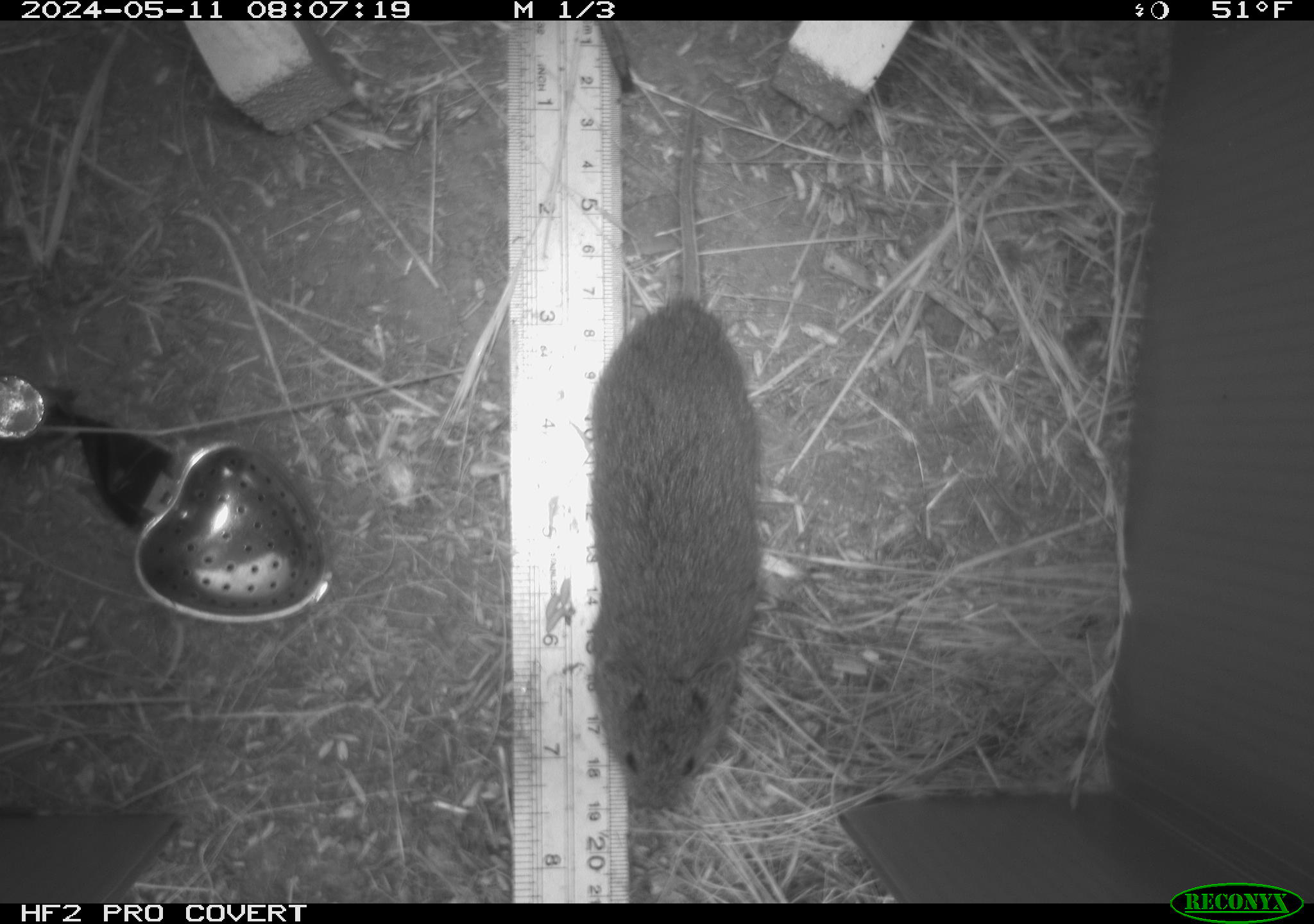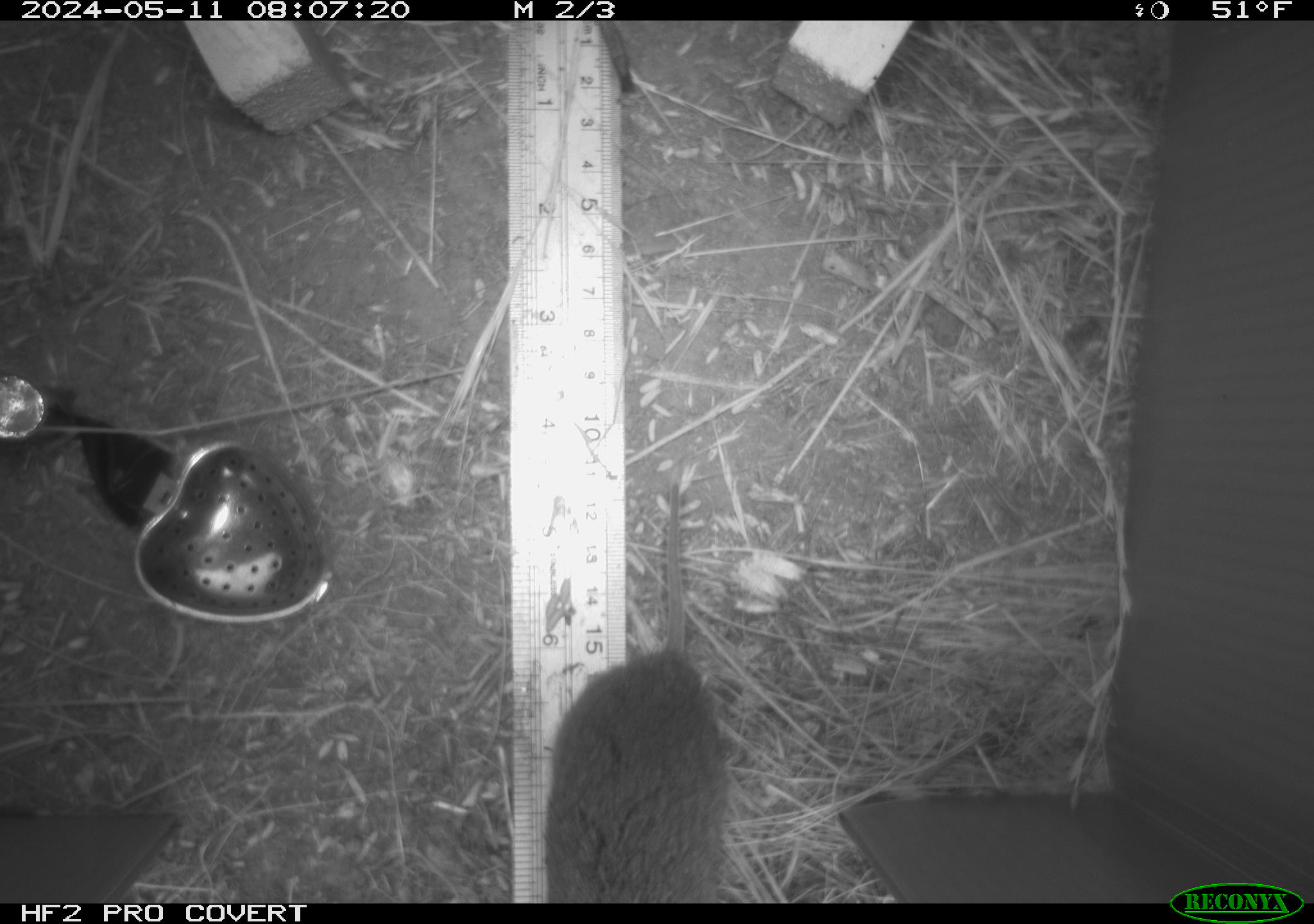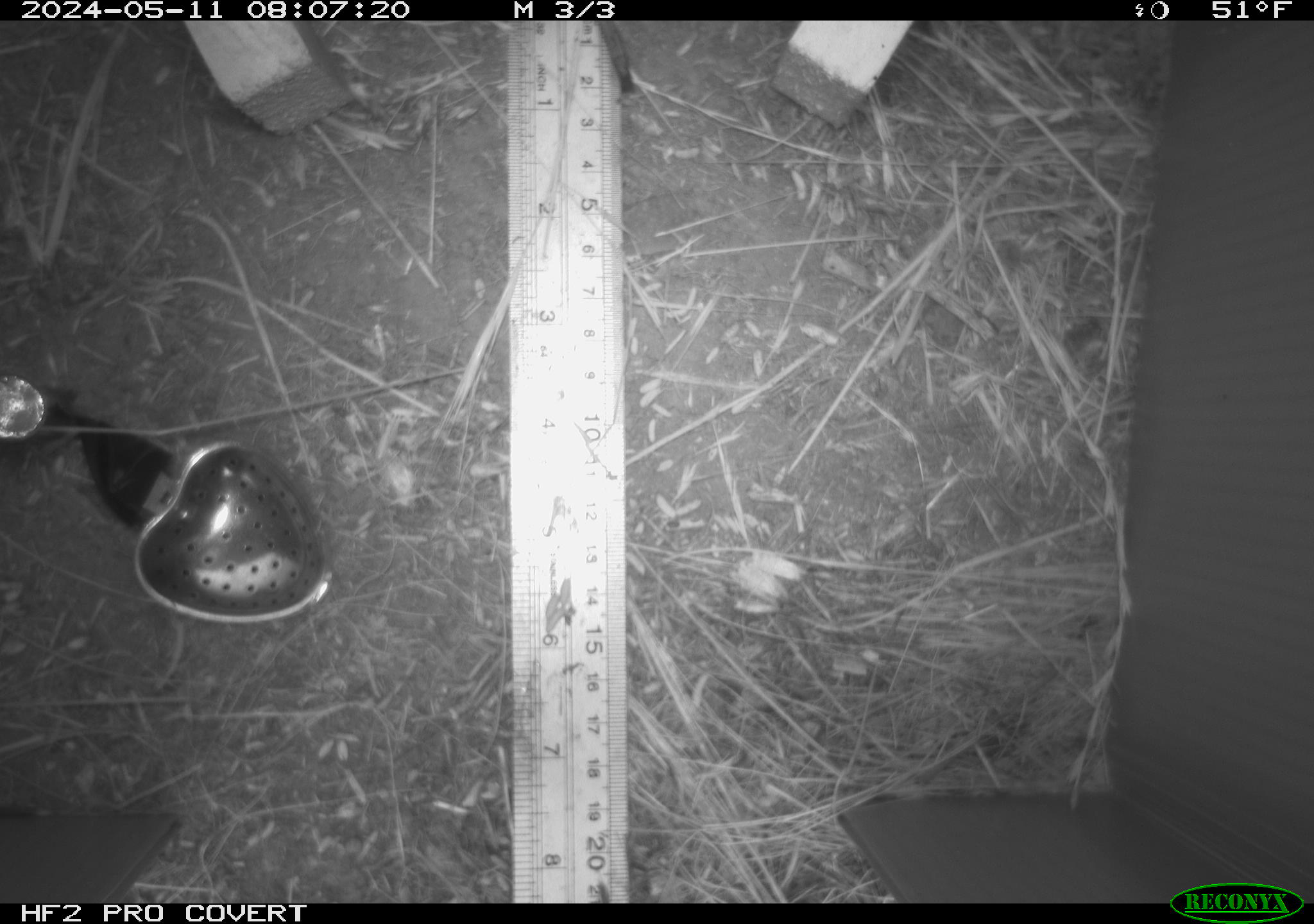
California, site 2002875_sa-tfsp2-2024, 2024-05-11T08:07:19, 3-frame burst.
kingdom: Animalia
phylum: Chordata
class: Mammalia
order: Rodentia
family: Cricetidae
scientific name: Arvicolinae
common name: voles, lemmings, and muskrats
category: arvicolinae subfamily